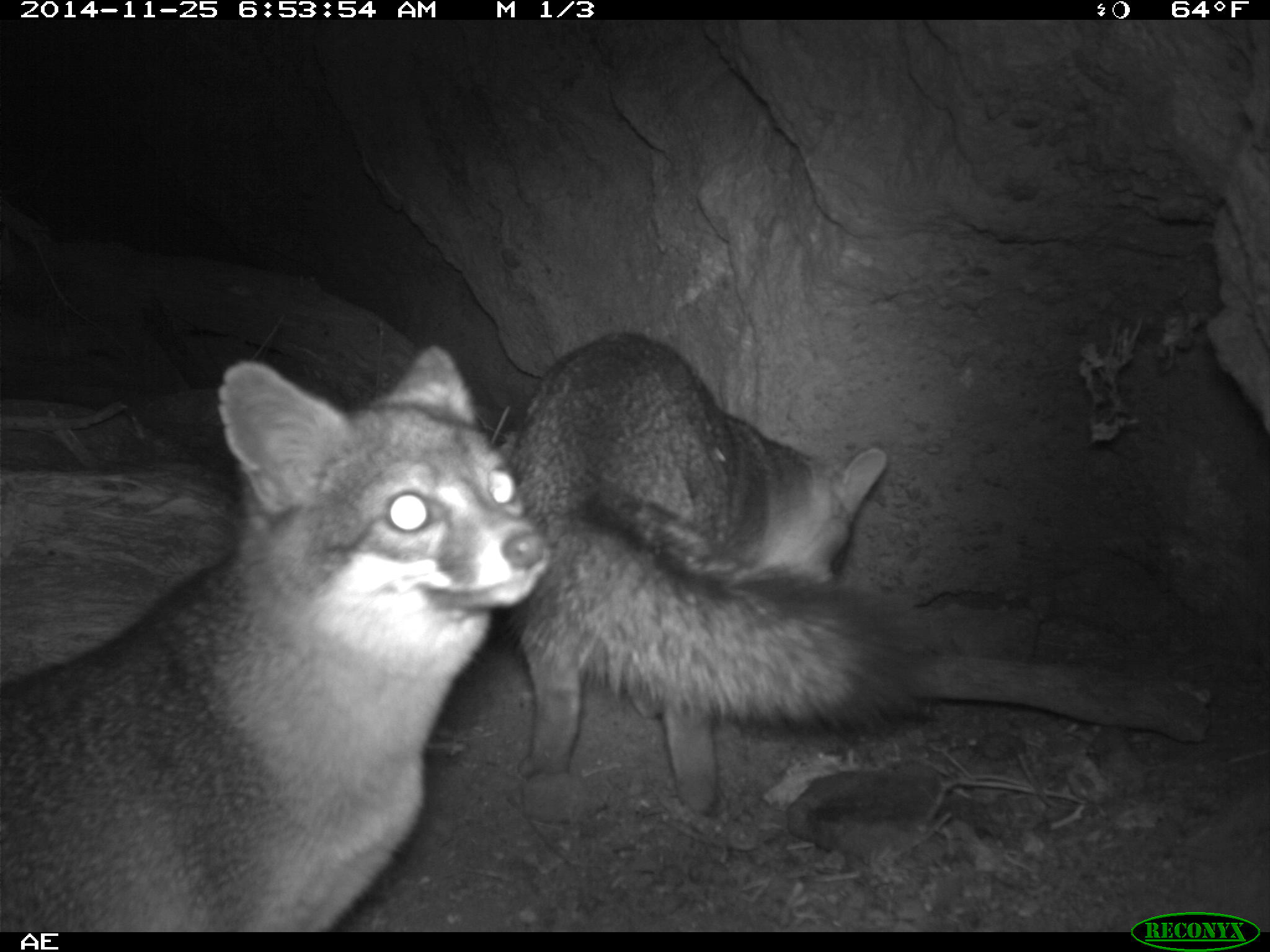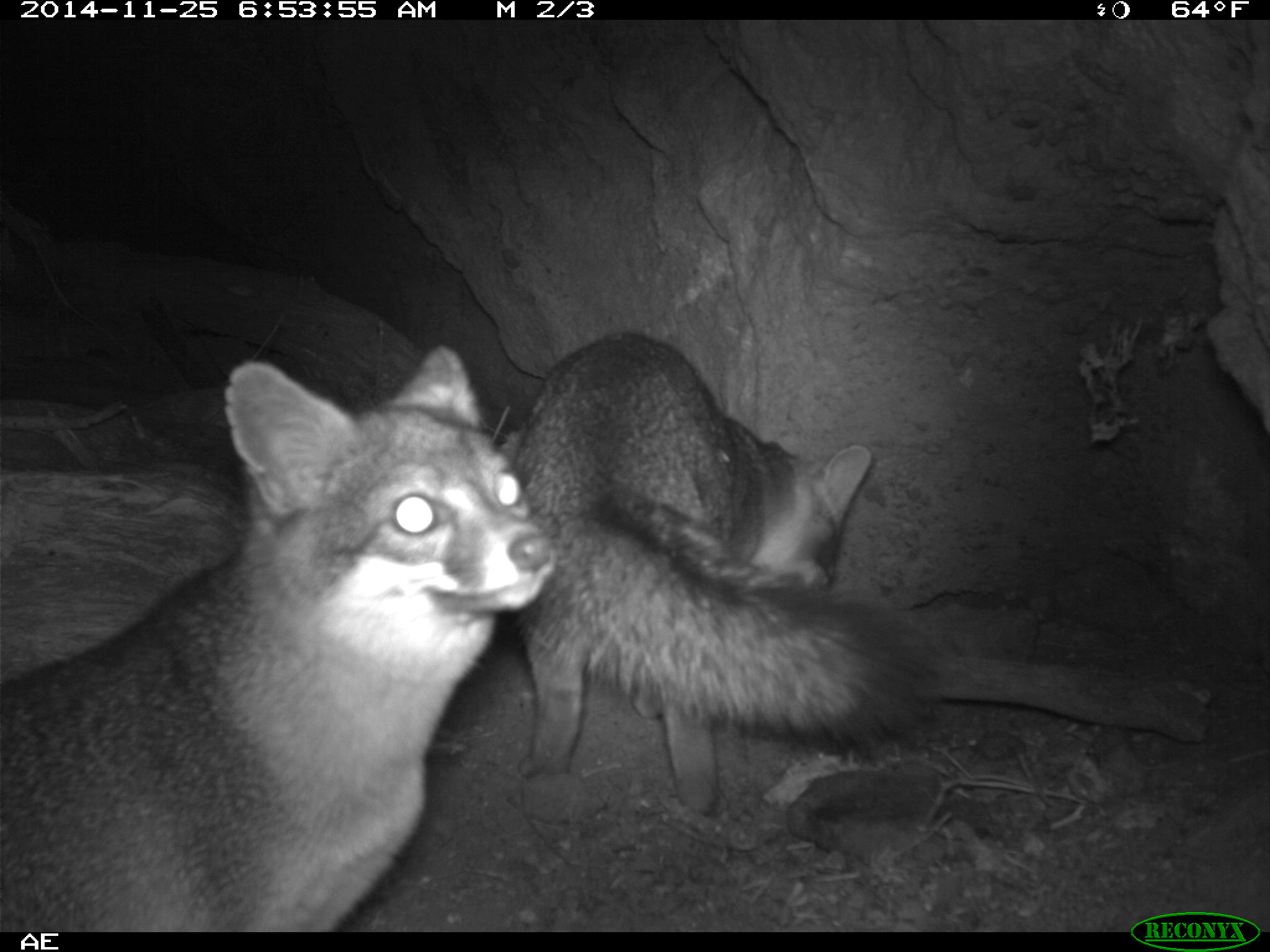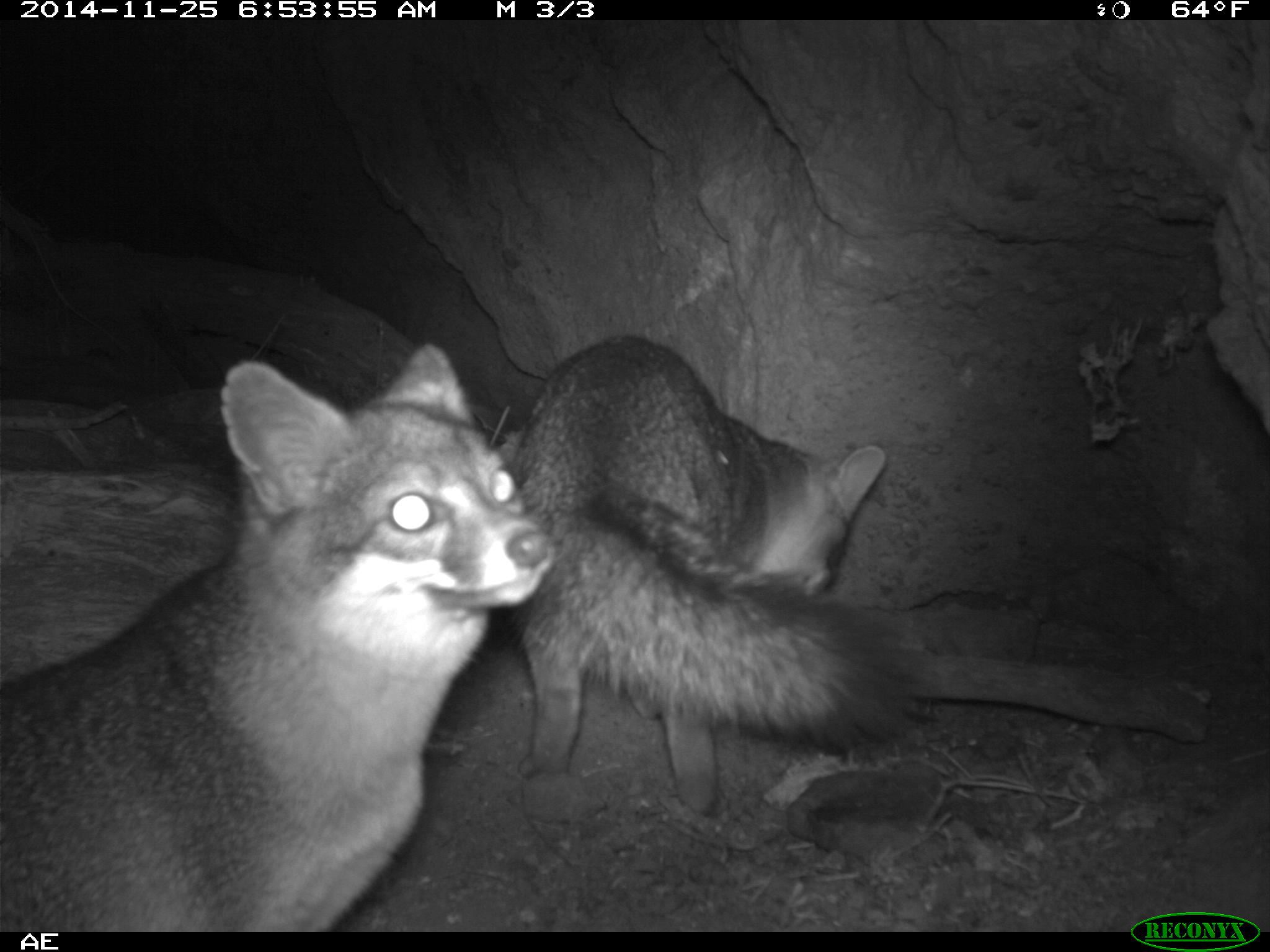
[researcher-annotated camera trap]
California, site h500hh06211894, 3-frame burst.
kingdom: Animalia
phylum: Chordata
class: Mammalia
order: Carnivora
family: Canidae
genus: Urocyon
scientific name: Urocyon littoralis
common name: island fox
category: fox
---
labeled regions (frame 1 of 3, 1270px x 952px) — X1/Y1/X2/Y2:
fox: 0/346/549/932; 491/331/920/817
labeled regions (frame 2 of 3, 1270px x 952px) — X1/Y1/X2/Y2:
fox: 0/343/556/931; 510/333/941/816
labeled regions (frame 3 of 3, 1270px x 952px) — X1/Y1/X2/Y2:
fox: 0/344/557/932; 511/331/936/817